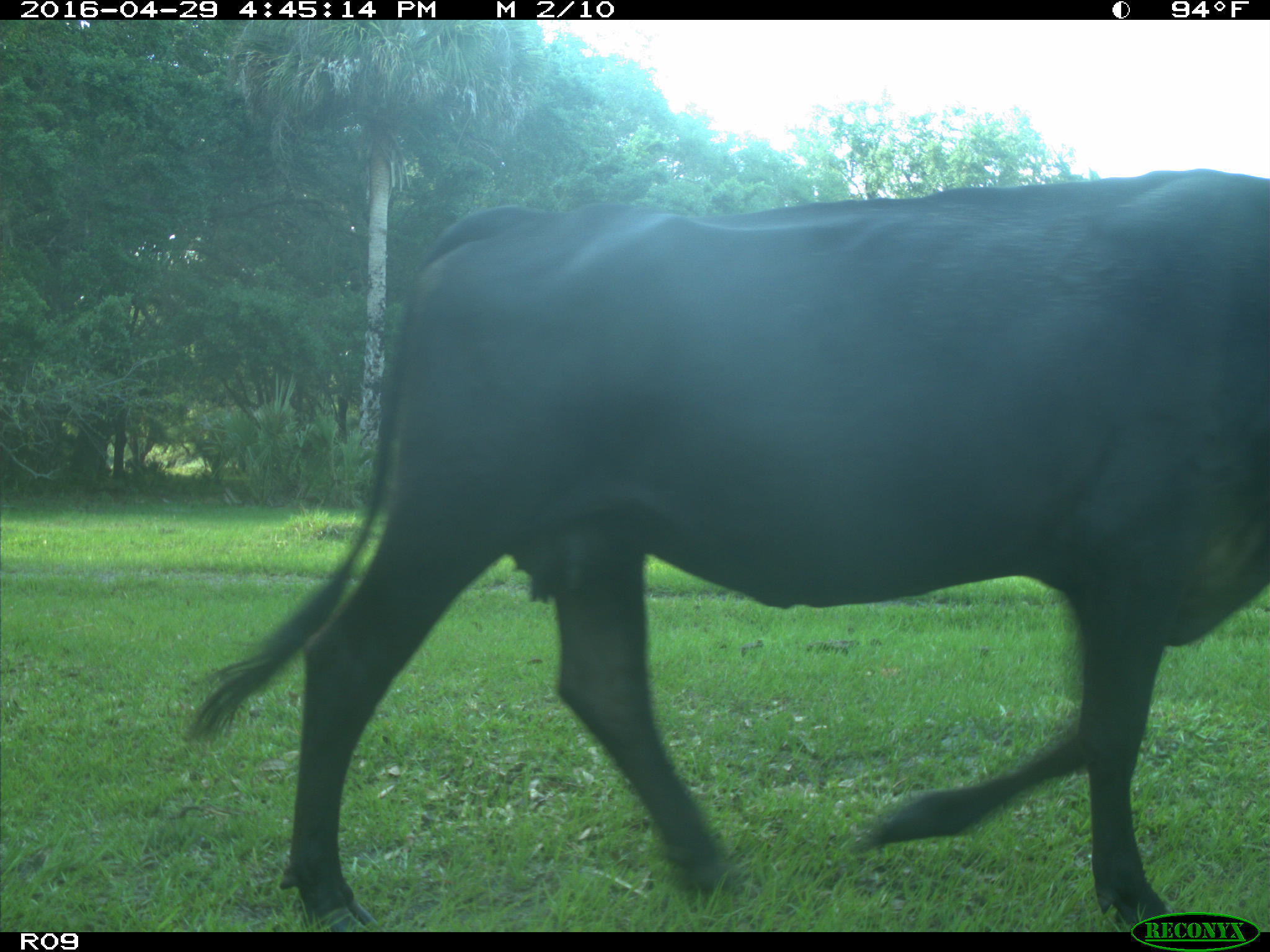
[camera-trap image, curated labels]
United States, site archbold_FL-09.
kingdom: Animalia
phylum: Chordata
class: Mammalia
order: Artiodactyla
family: Bovidae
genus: Bos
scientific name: Bos taurus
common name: domestic cow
Bos taurus (domestic cow).